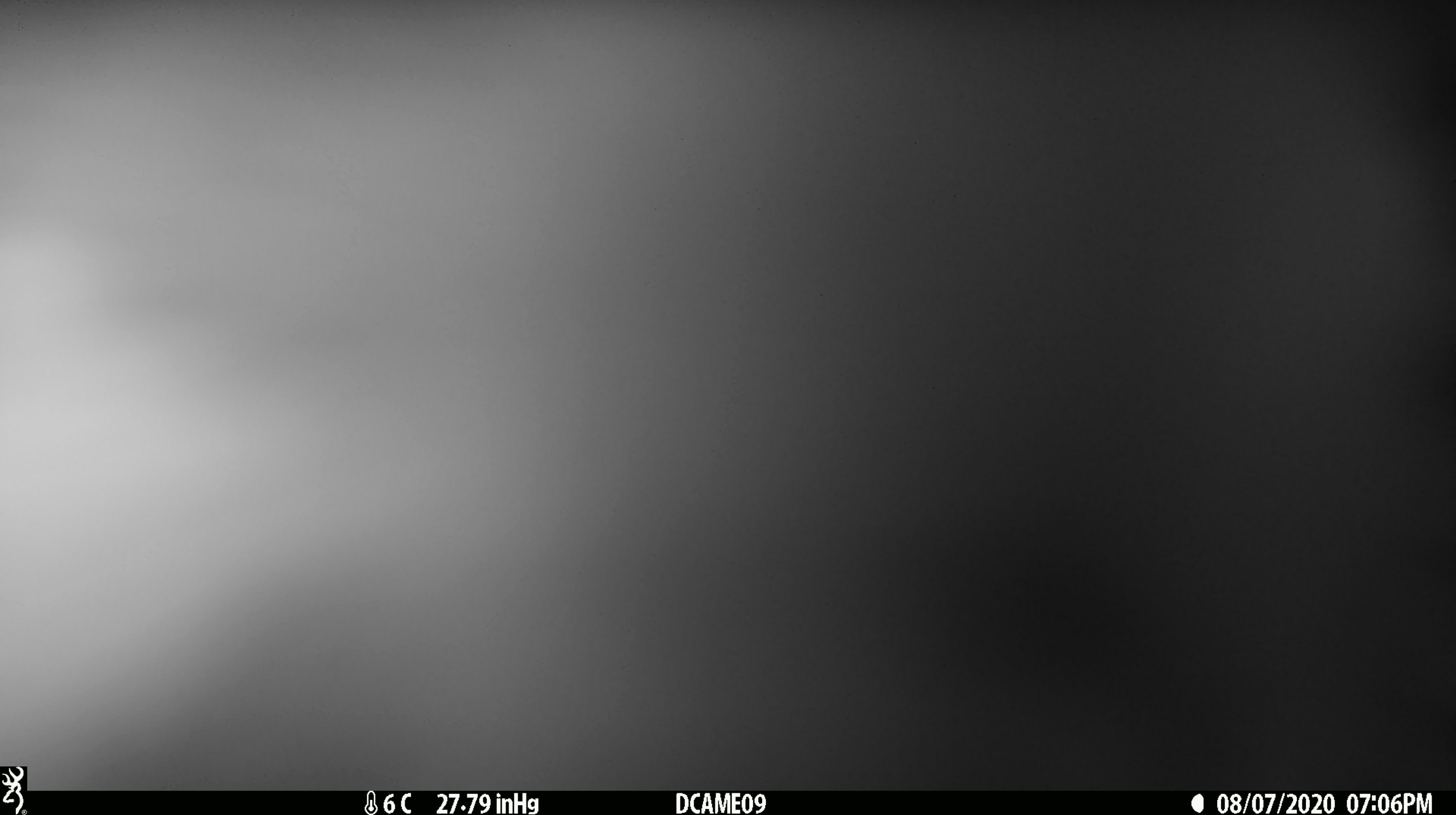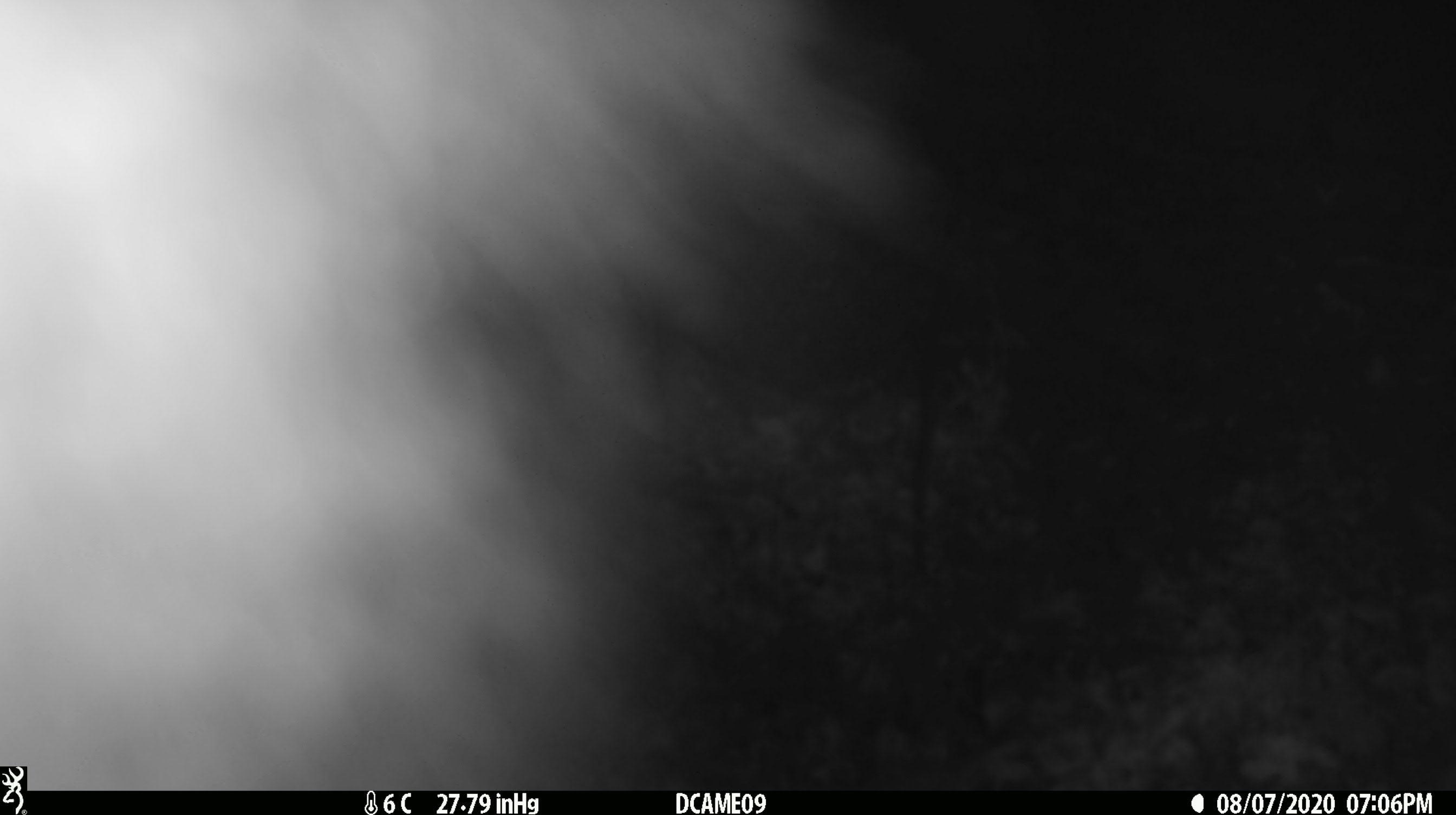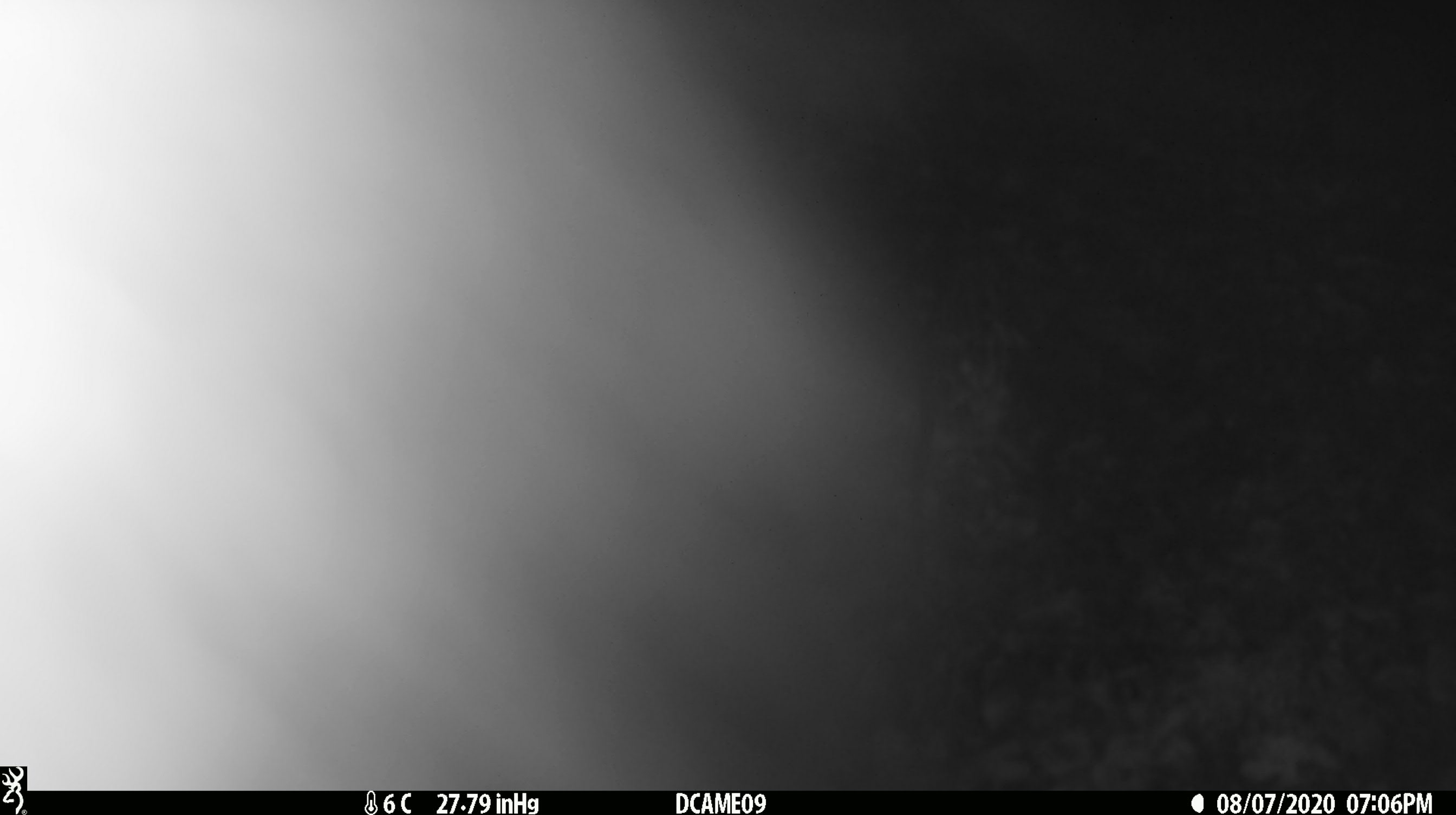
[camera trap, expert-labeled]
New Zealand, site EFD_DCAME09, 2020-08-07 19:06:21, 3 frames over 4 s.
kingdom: Animalia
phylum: Chordata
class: Mammalia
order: Diprotodontia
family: Phalangeridae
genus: Trichosurus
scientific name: Trichosurus vulpecula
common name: common brushtail possum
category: possum